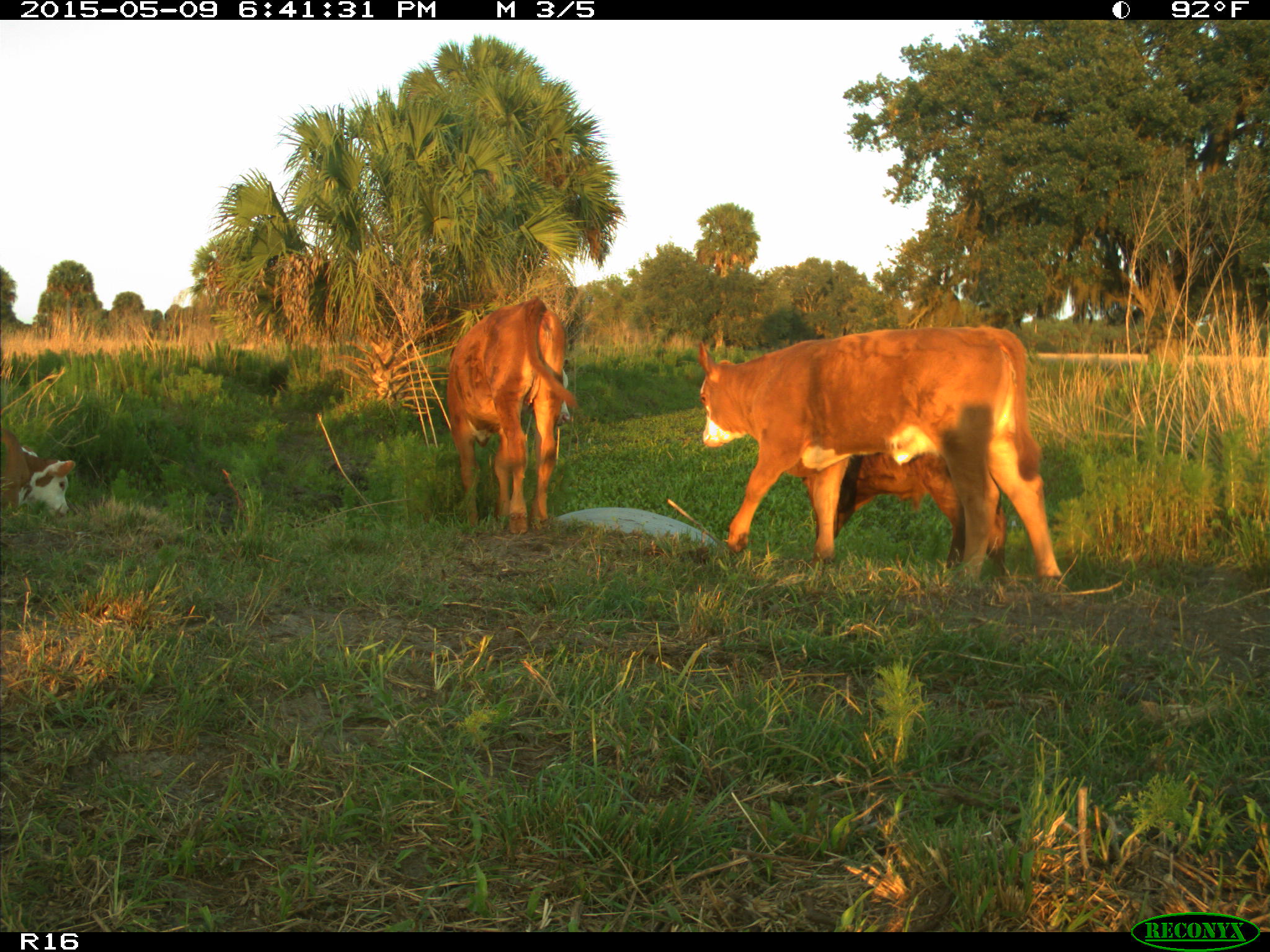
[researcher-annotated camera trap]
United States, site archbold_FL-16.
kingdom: Animalia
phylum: Chordata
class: Mammalia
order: Artiodactyla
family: Bovidae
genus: Bos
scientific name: Bos taurus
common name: domestic cow